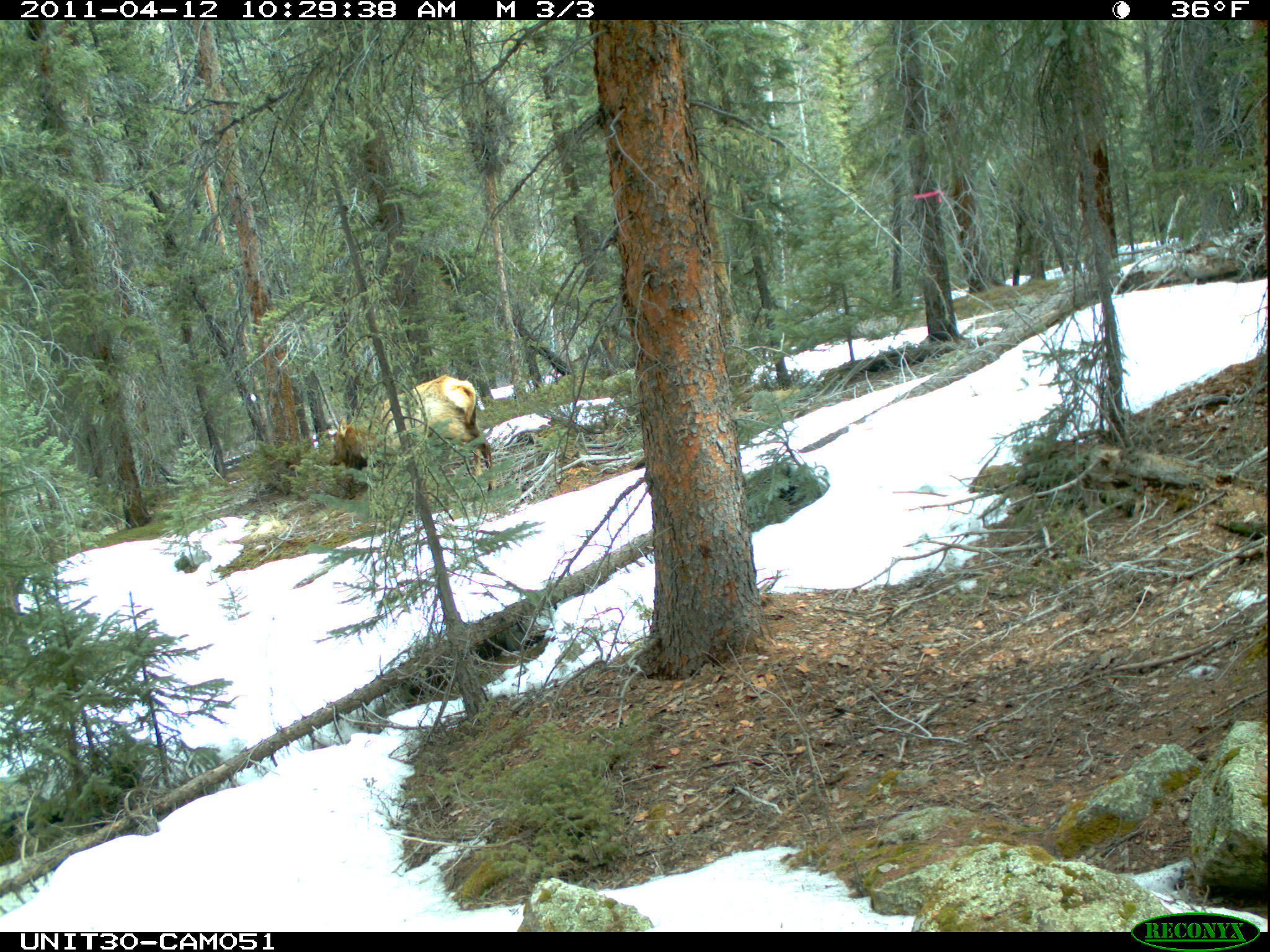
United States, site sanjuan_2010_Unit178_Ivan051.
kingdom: Animalia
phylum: Chordata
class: Mammalia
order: Artiodactyla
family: Cervidae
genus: Cervus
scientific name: Cervus elaphus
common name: red deer